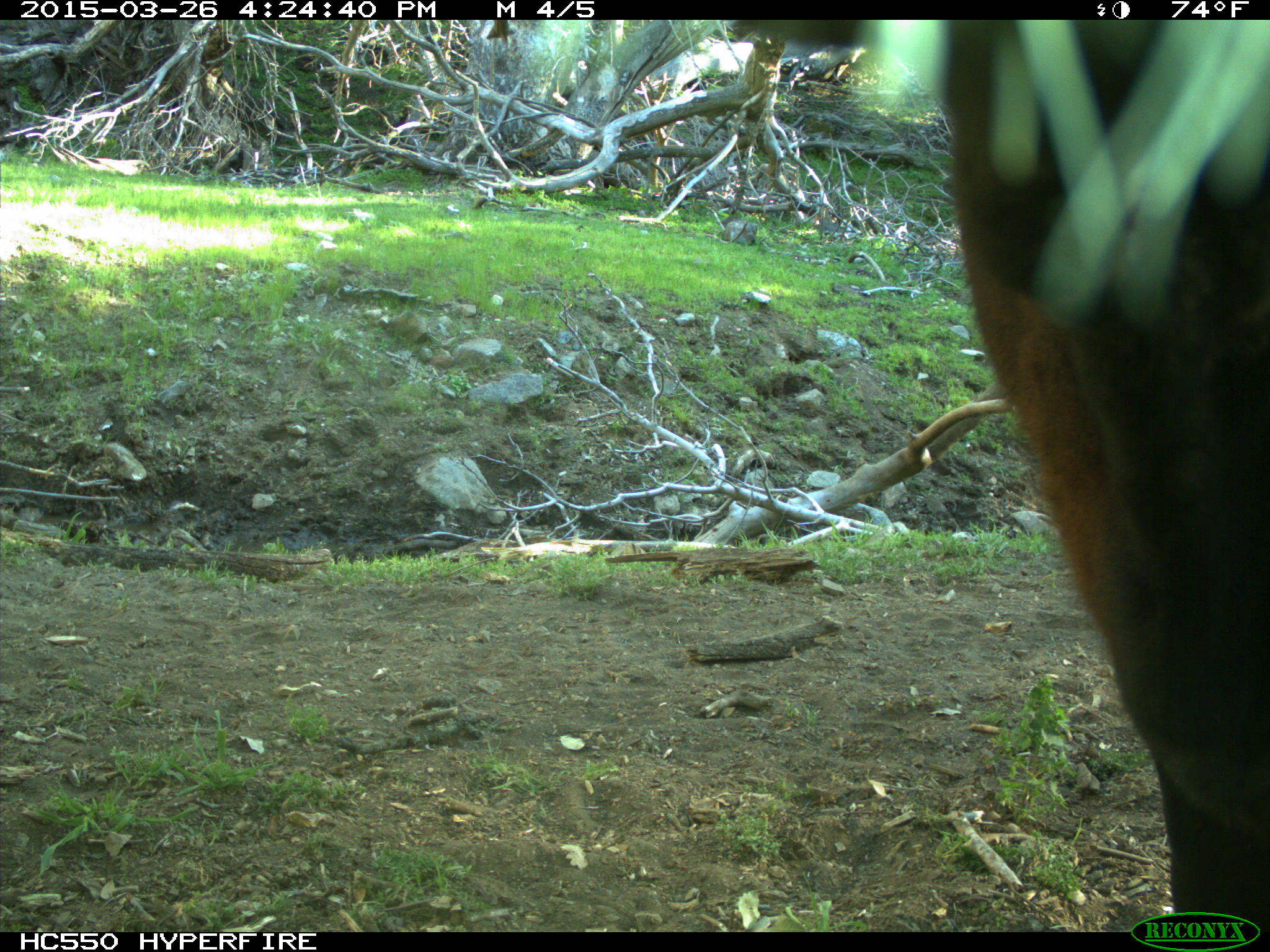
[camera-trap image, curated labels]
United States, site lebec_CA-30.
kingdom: Animalia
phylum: Chordata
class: Mammalia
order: Artiodactyla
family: Bovidae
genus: Bos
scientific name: Bos taurus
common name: domestic cow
Bos taurus (domestic cow).